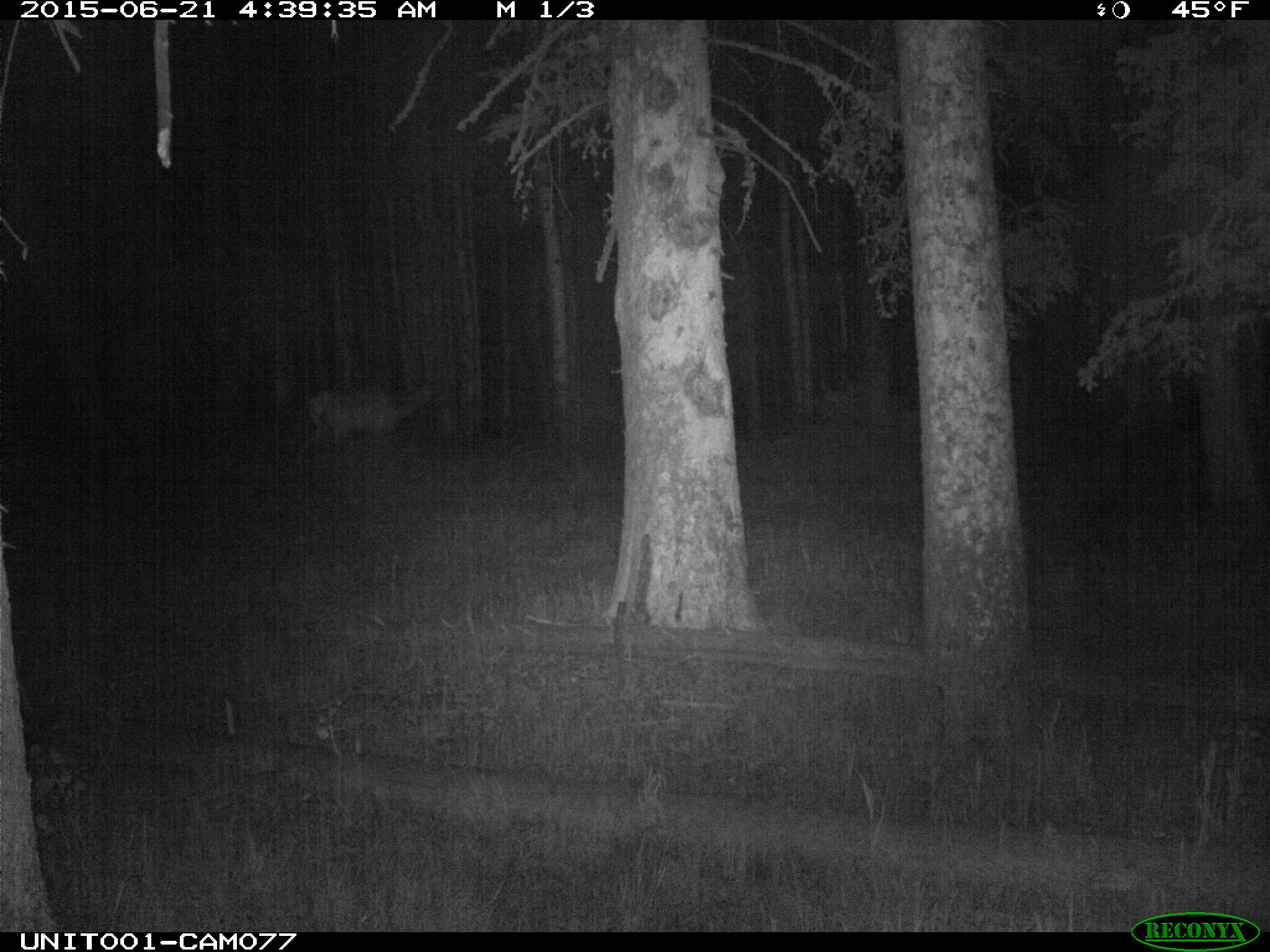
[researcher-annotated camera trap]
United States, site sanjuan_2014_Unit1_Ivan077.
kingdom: Animalia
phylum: Chordata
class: Mammalia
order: Artiodactyla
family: Cervidae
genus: Cervus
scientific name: Cervus elaphus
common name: red deer